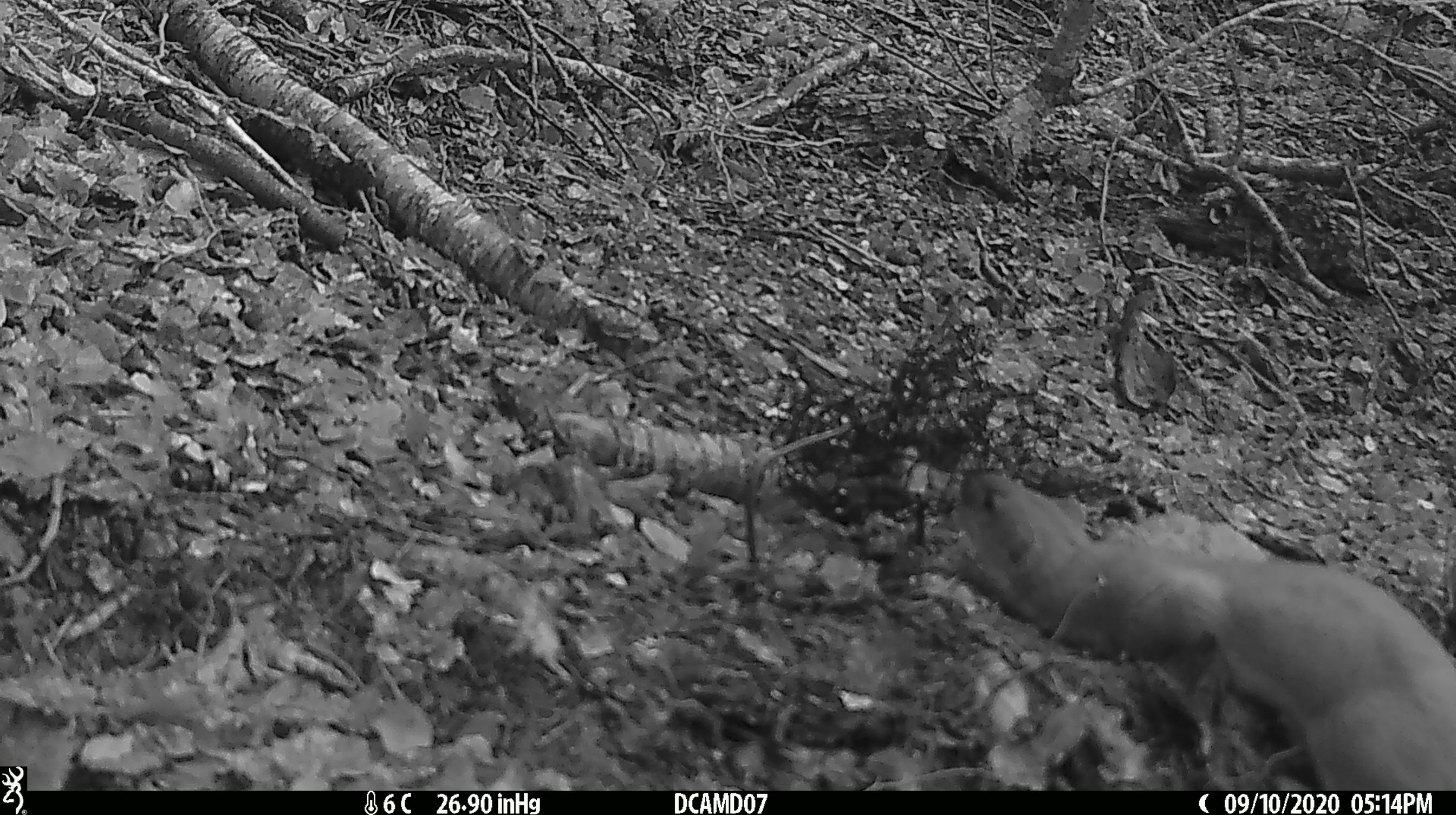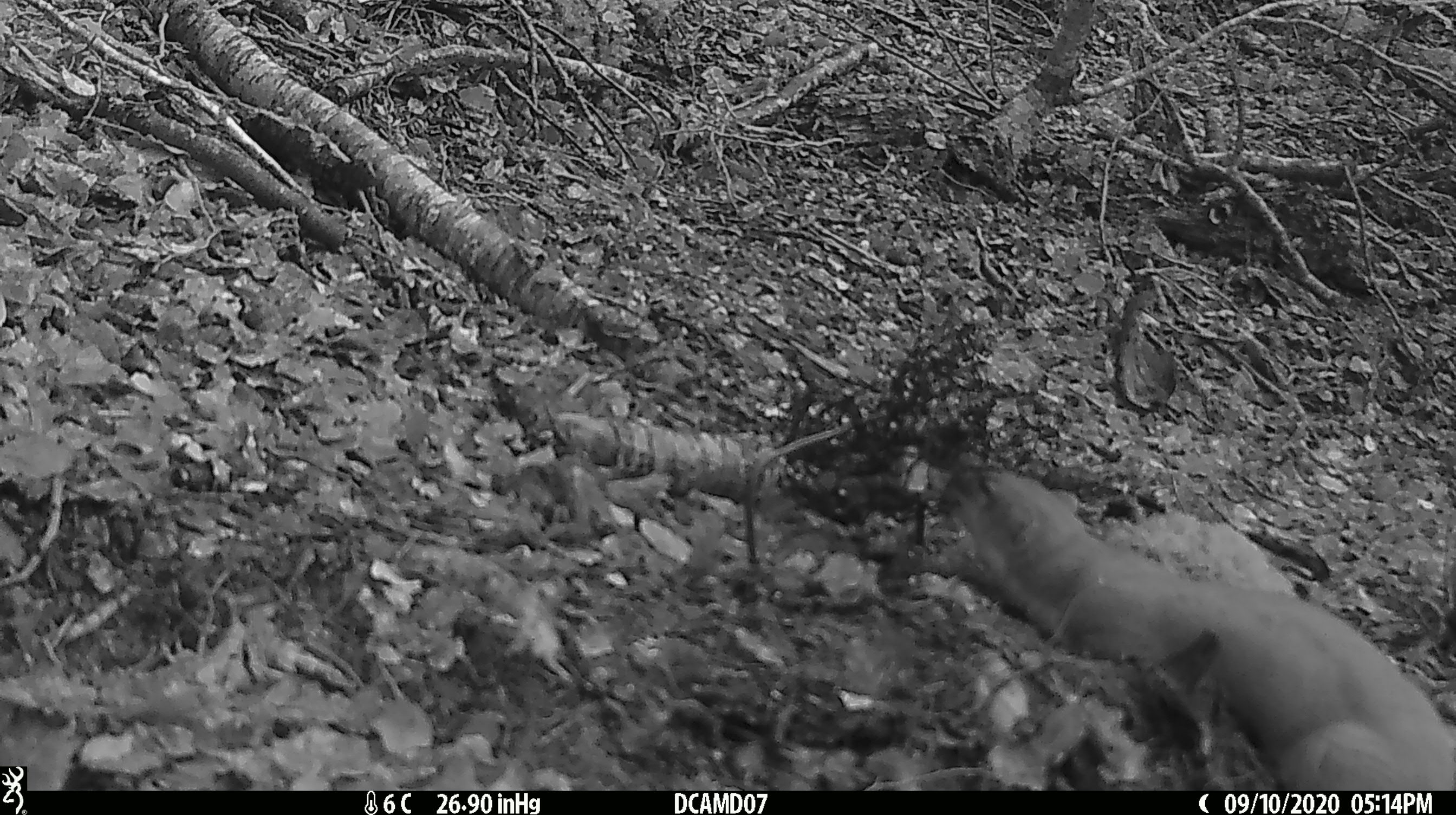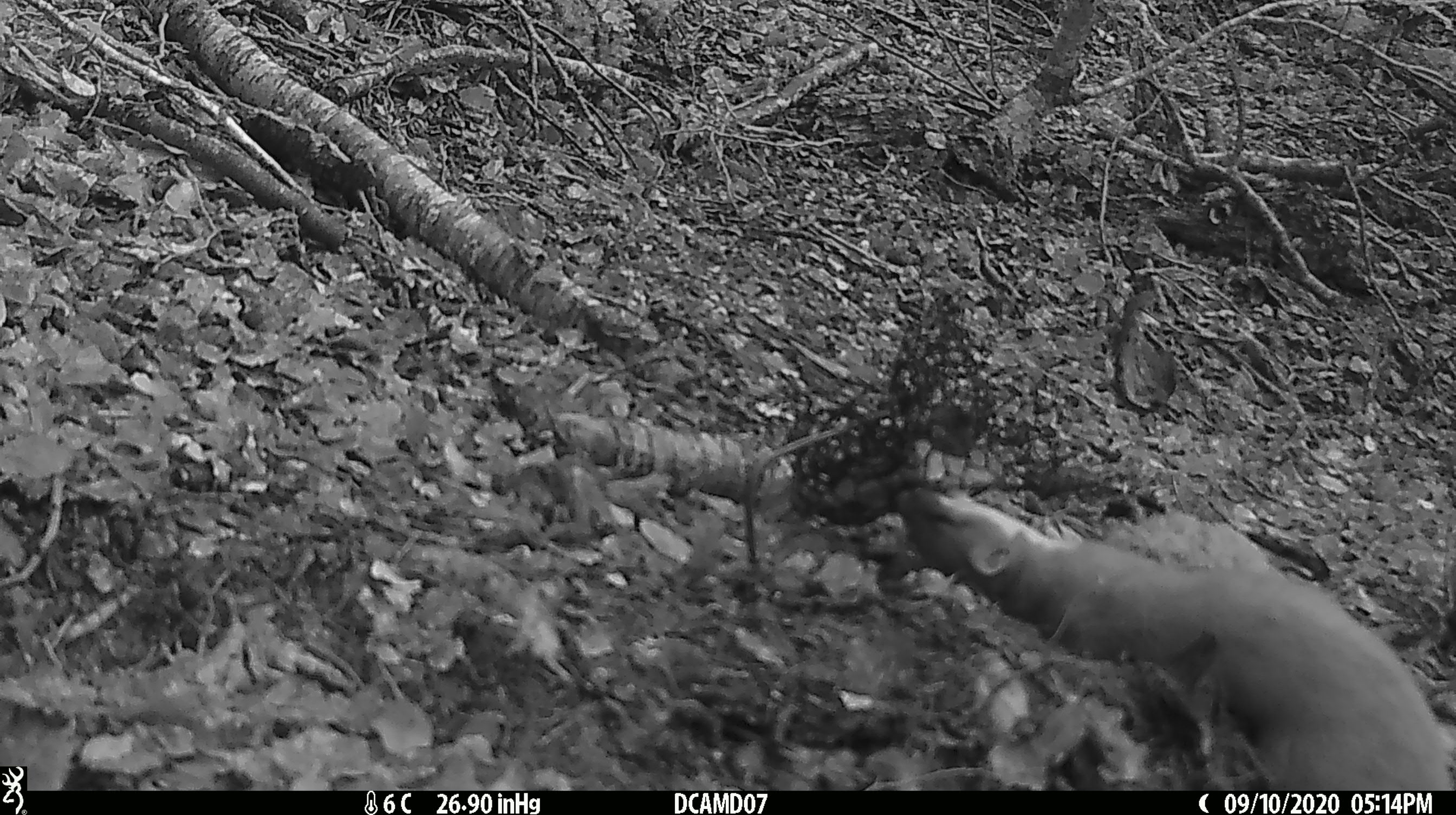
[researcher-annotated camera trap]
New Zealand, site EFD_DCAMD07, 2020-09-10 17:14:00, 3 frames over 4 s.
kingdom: Animalia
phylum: Chordata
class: Mammalia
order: Carnivora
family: Mustelidae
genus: Mustela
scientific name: Mustela erminea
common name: stoat